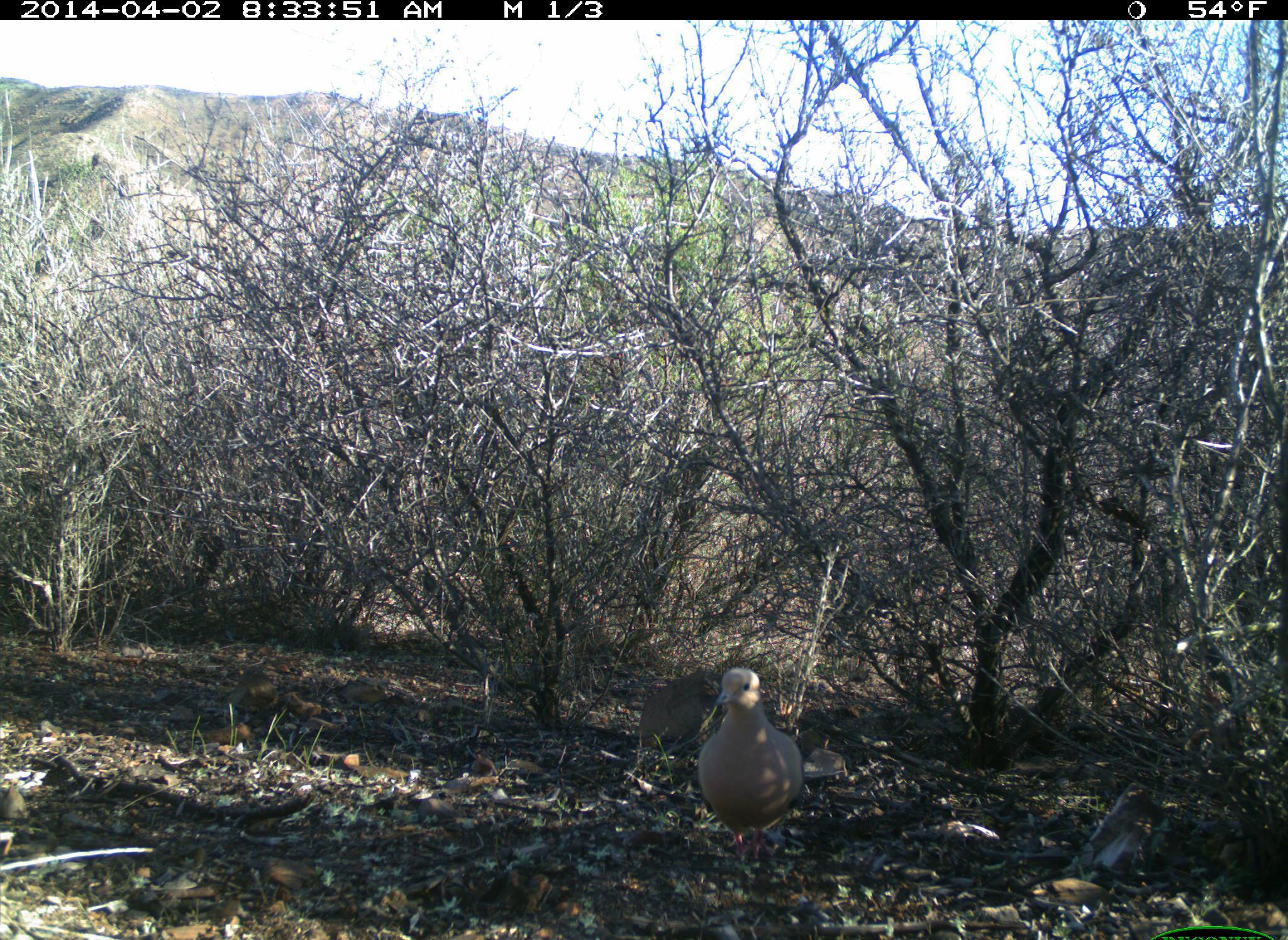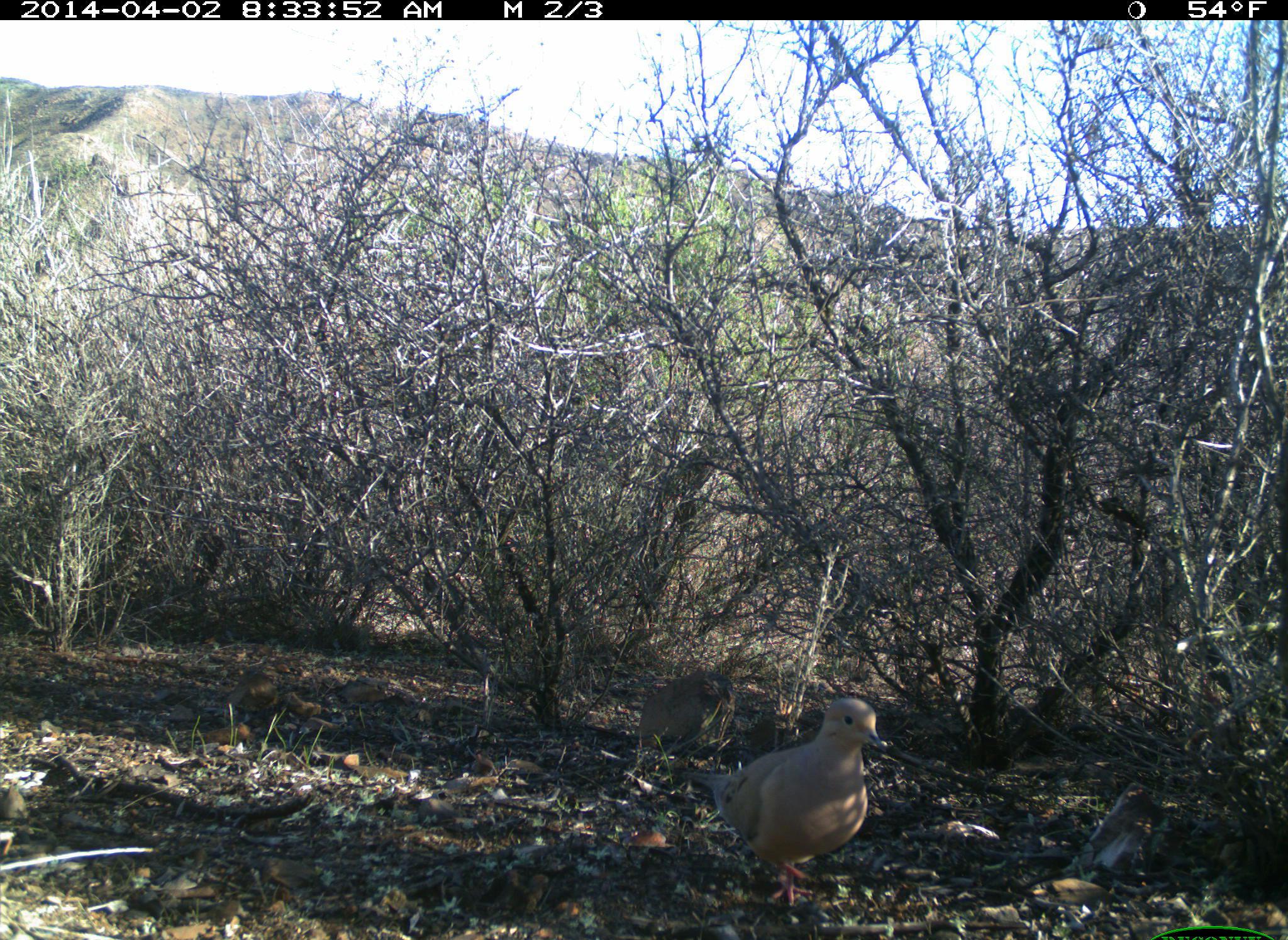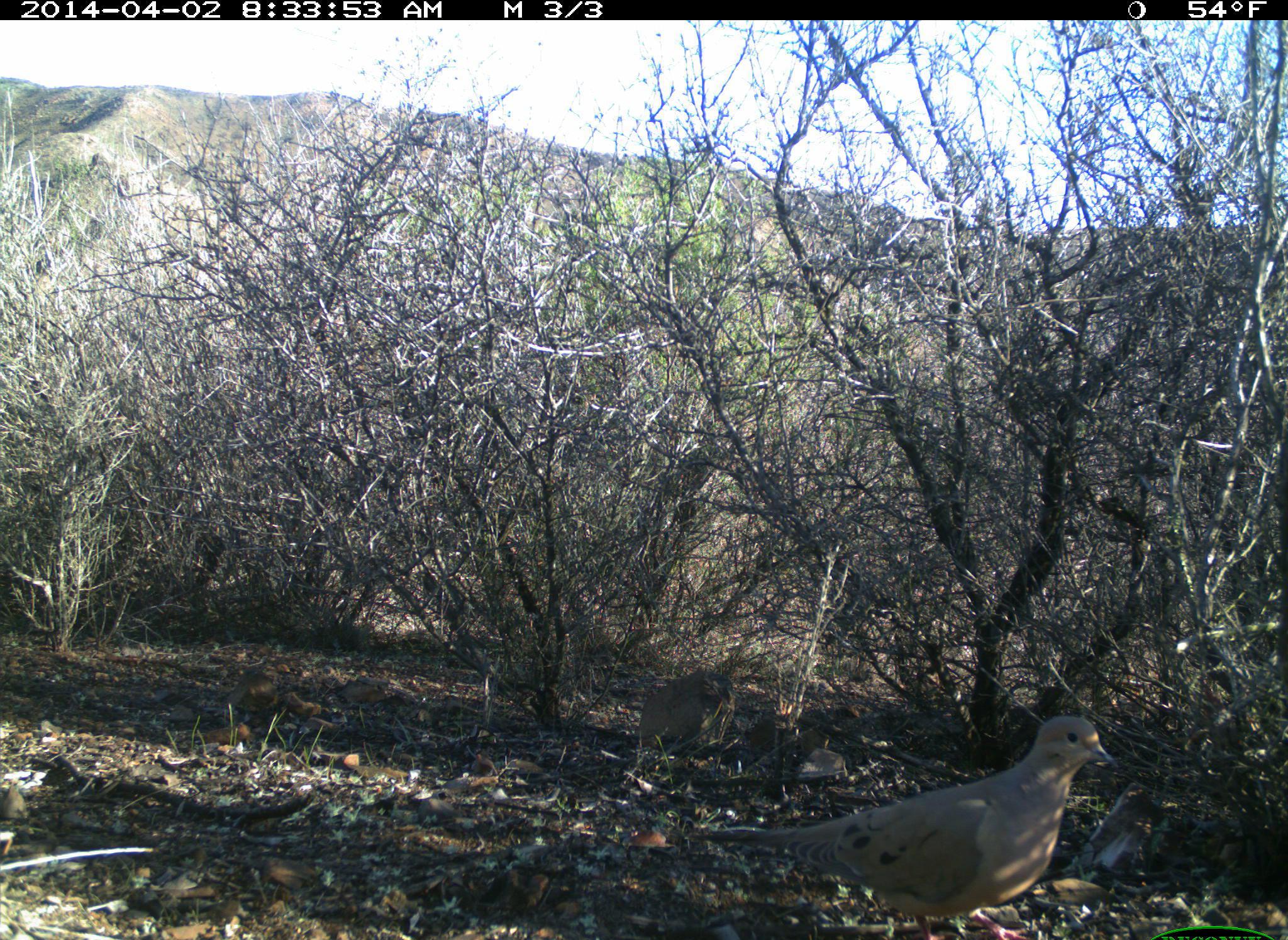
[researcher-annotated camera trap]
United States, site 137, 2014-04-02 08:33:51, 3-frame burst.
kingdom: Animalia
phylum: Chordata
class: Aves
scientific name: Aves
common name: bird